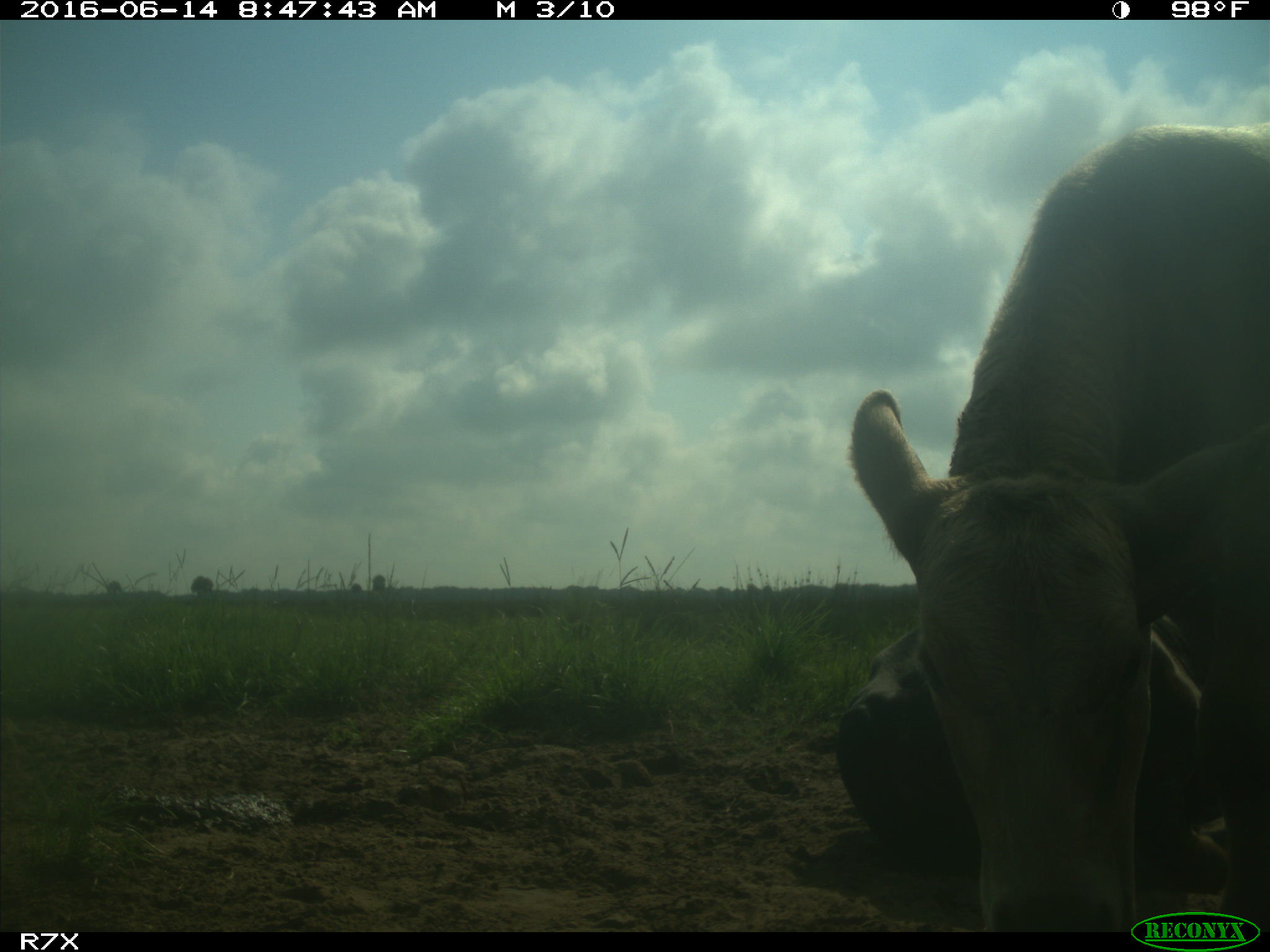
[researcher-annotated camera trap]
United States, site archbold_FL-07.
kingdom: Animalia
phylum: Chordata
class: Mammalia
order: Artiodactyla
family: Bovidae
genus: Bos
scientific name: Bos taurus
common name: domestic cow